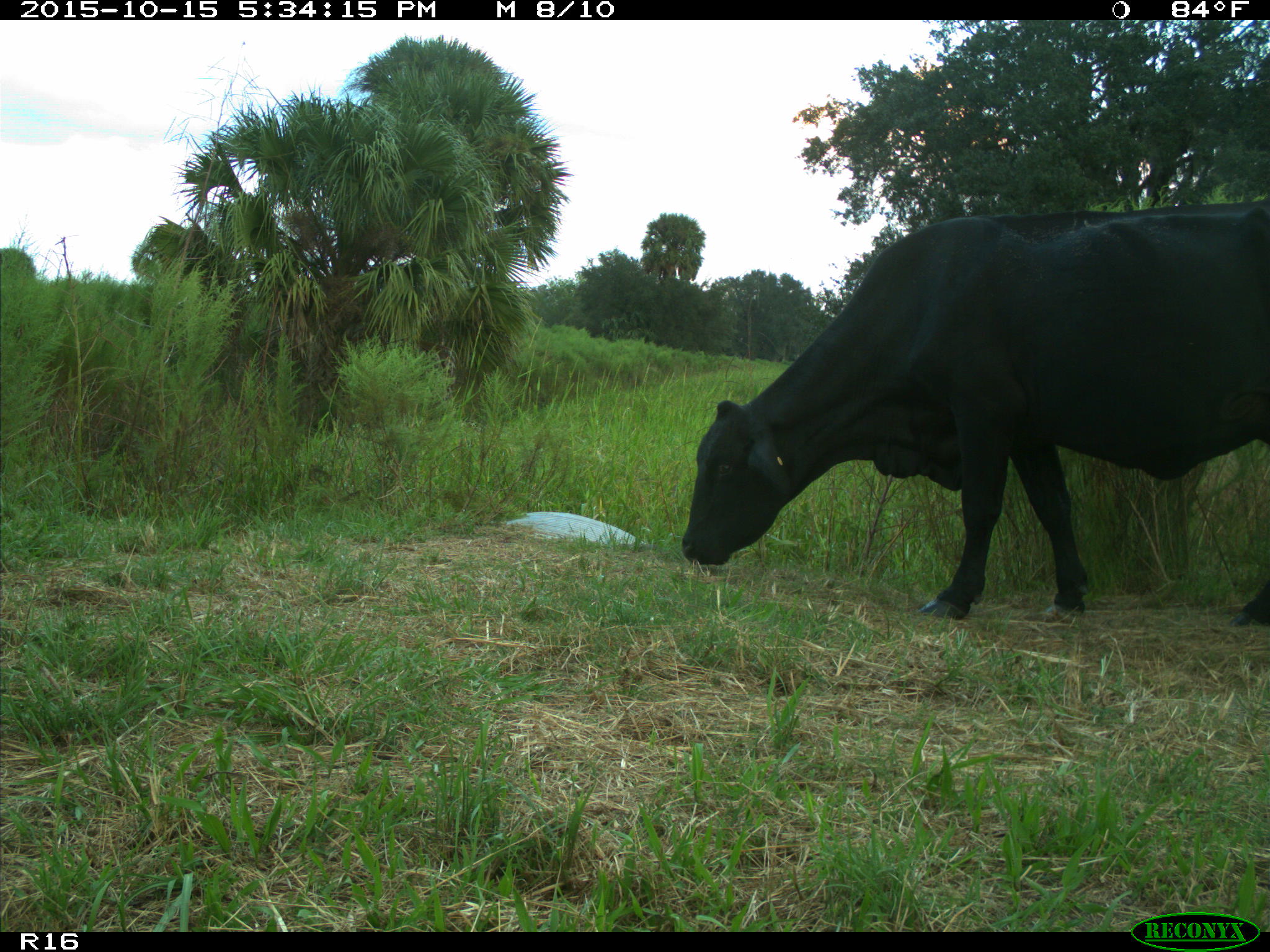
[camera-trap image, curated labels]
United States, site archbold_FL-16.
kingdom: Animalia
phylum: Chordata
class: Mammalia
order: Artiodactyla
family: Bovidae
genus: Bos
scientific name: Bos taurus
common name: domestic cow